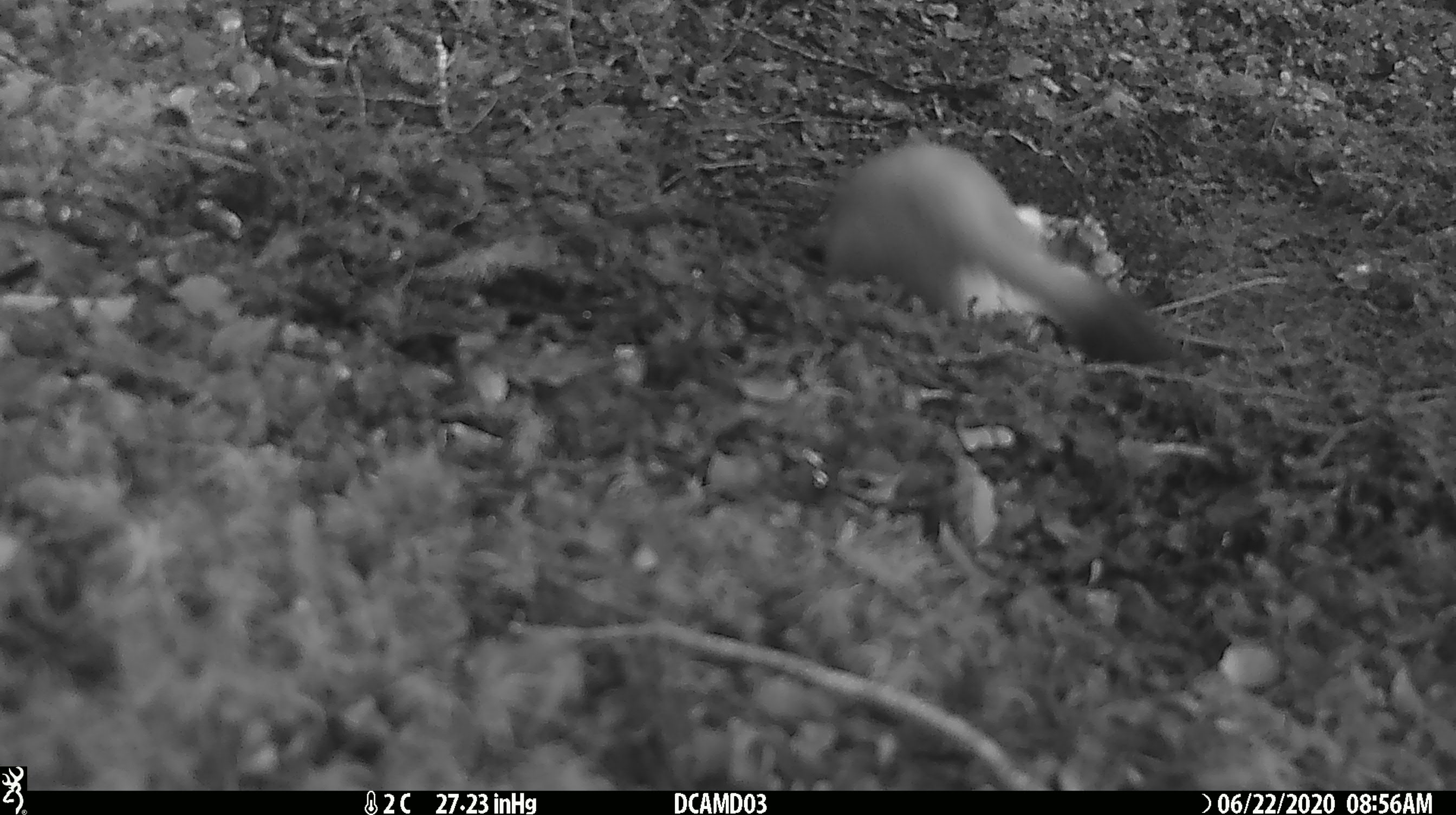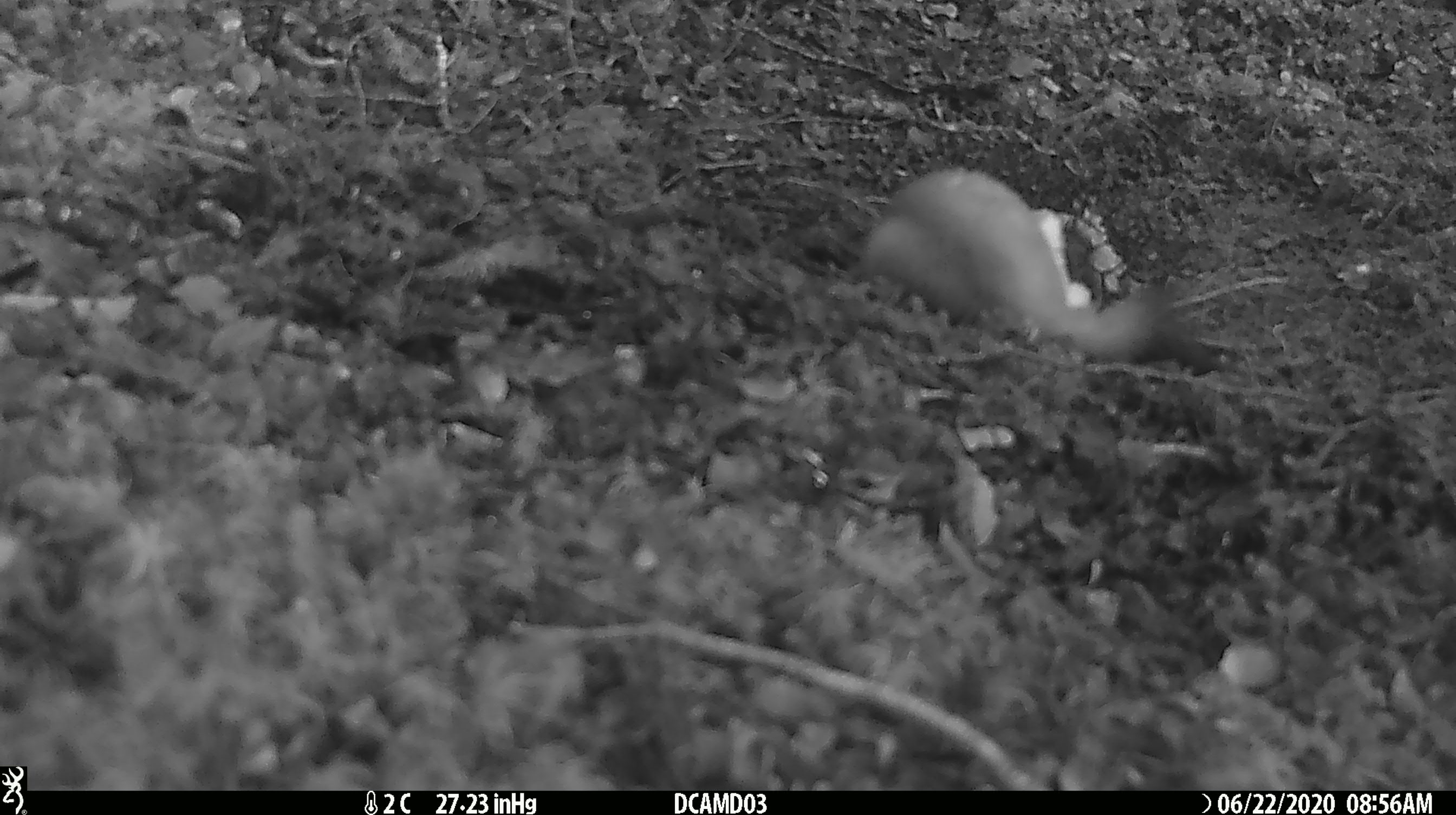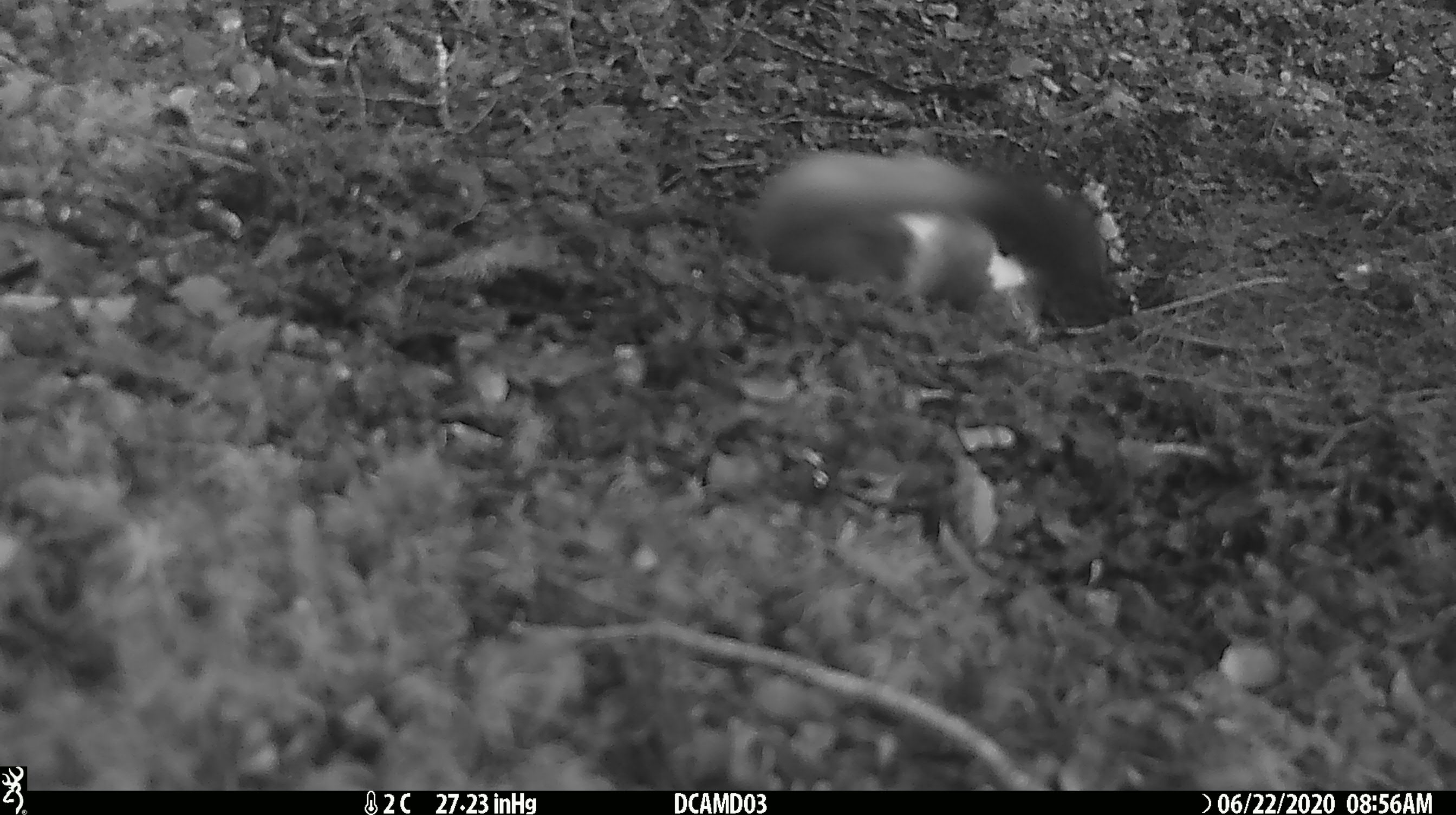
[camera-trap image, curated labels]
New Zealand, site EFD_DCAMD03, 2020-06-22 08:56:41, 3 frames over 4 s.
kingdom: Animalia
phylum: Chordata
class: Mammalia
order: Carnivora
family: Mustelidae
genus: Mustela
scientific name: Mustela erminea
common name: stoat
Stoat (Mustela erminea).